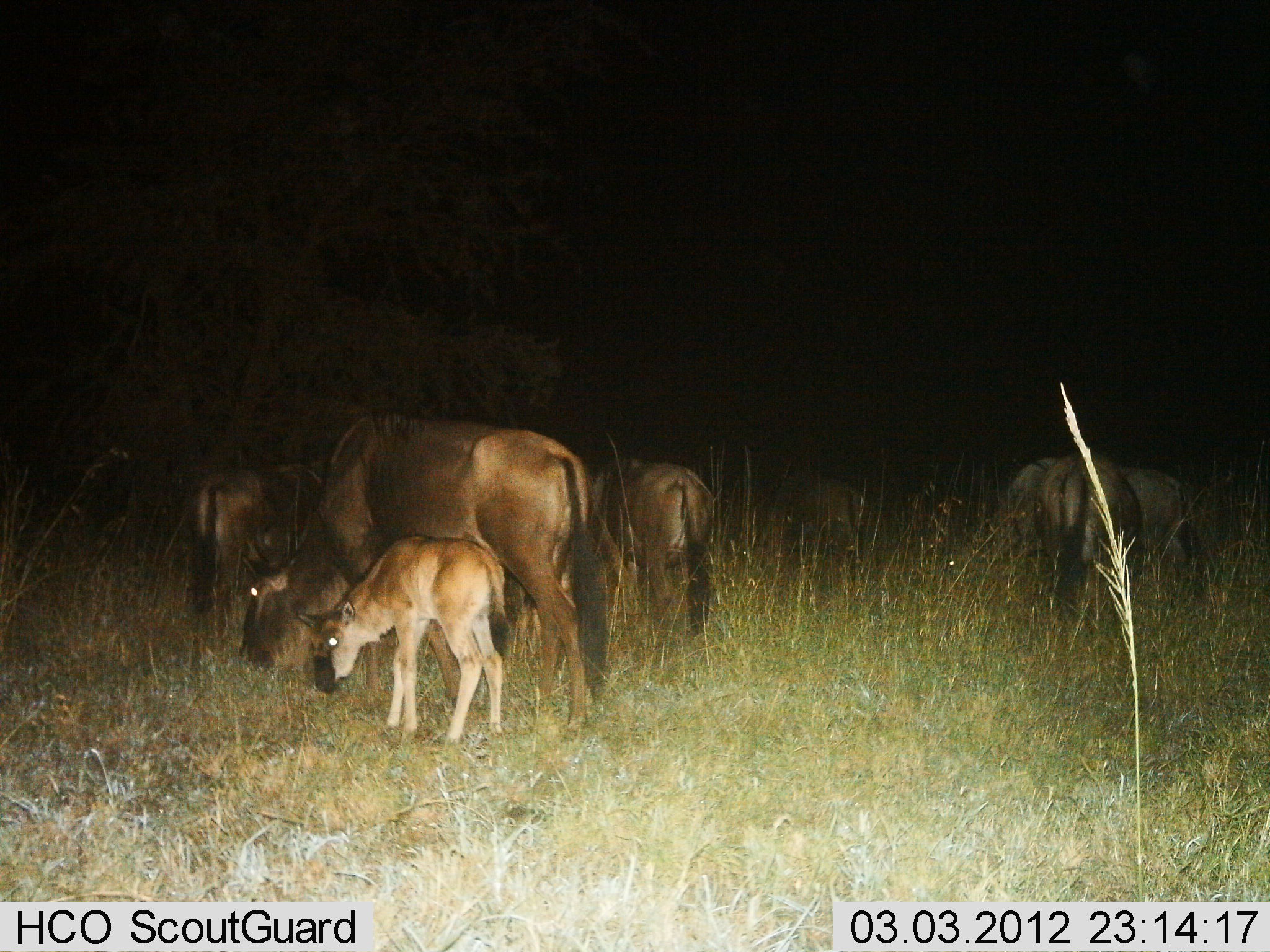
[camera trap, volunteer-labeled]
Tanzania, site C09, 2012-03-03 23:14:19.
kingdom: Animalia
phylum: Chordata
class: Mammalia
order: Artiodactyla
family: Bovidae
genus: Connochaetes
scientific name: Connochaetes taurinus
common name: blue wildebeest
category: wildebeest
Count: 7.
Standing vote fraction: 24%.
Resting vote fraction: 0%.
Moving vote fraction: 4%.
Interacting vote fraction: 0%.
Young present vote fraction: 96%.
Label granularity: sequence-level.